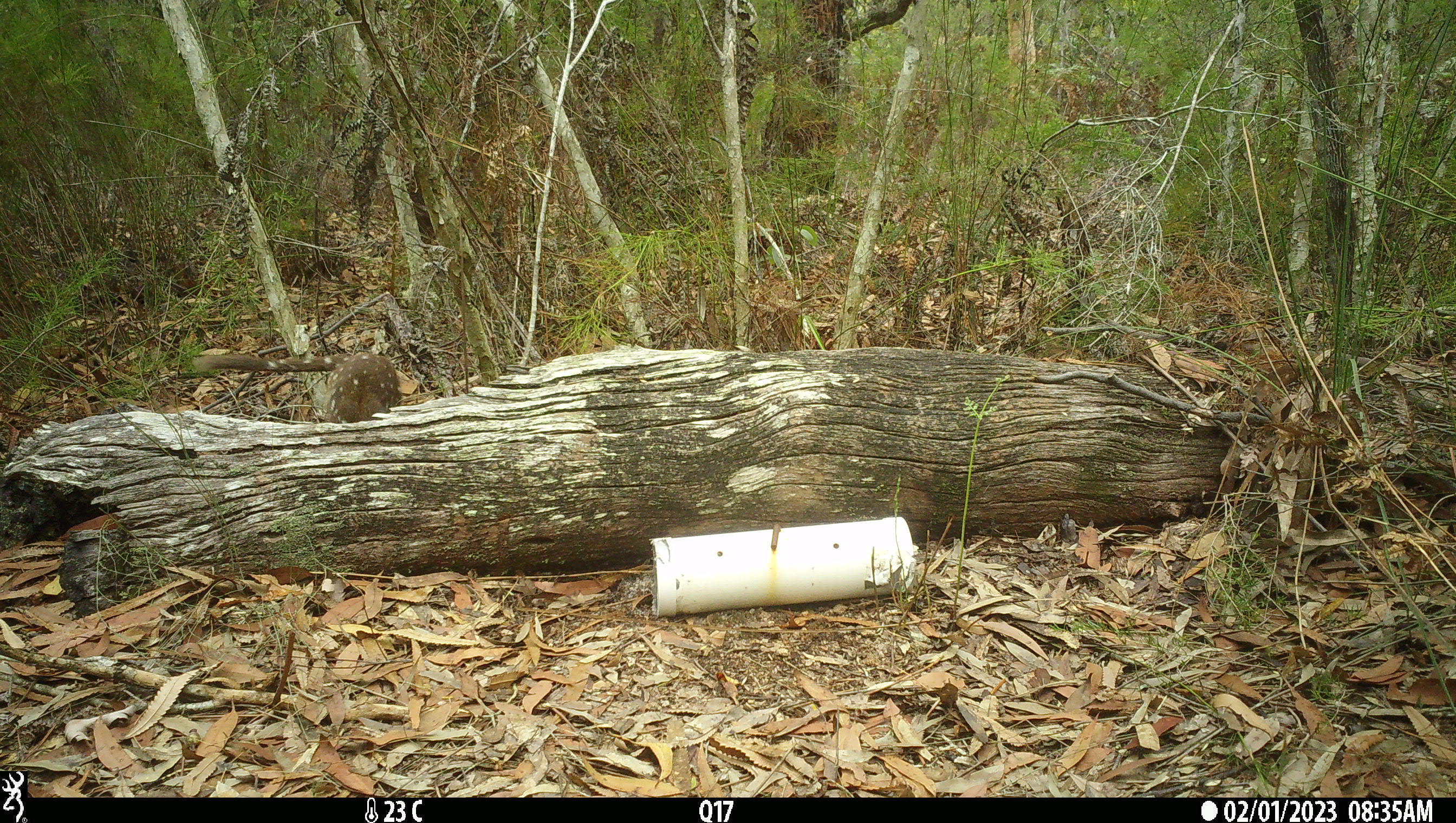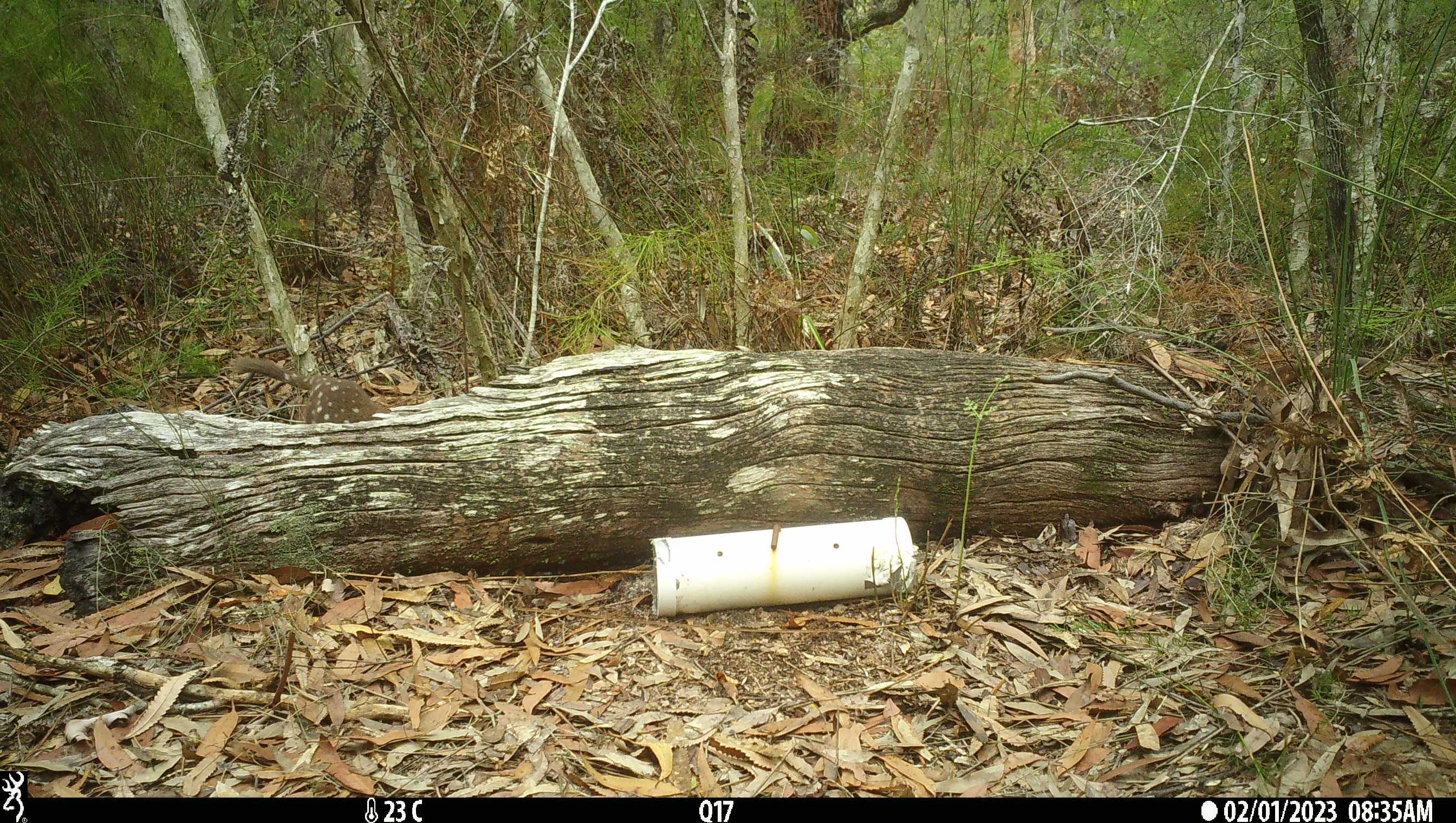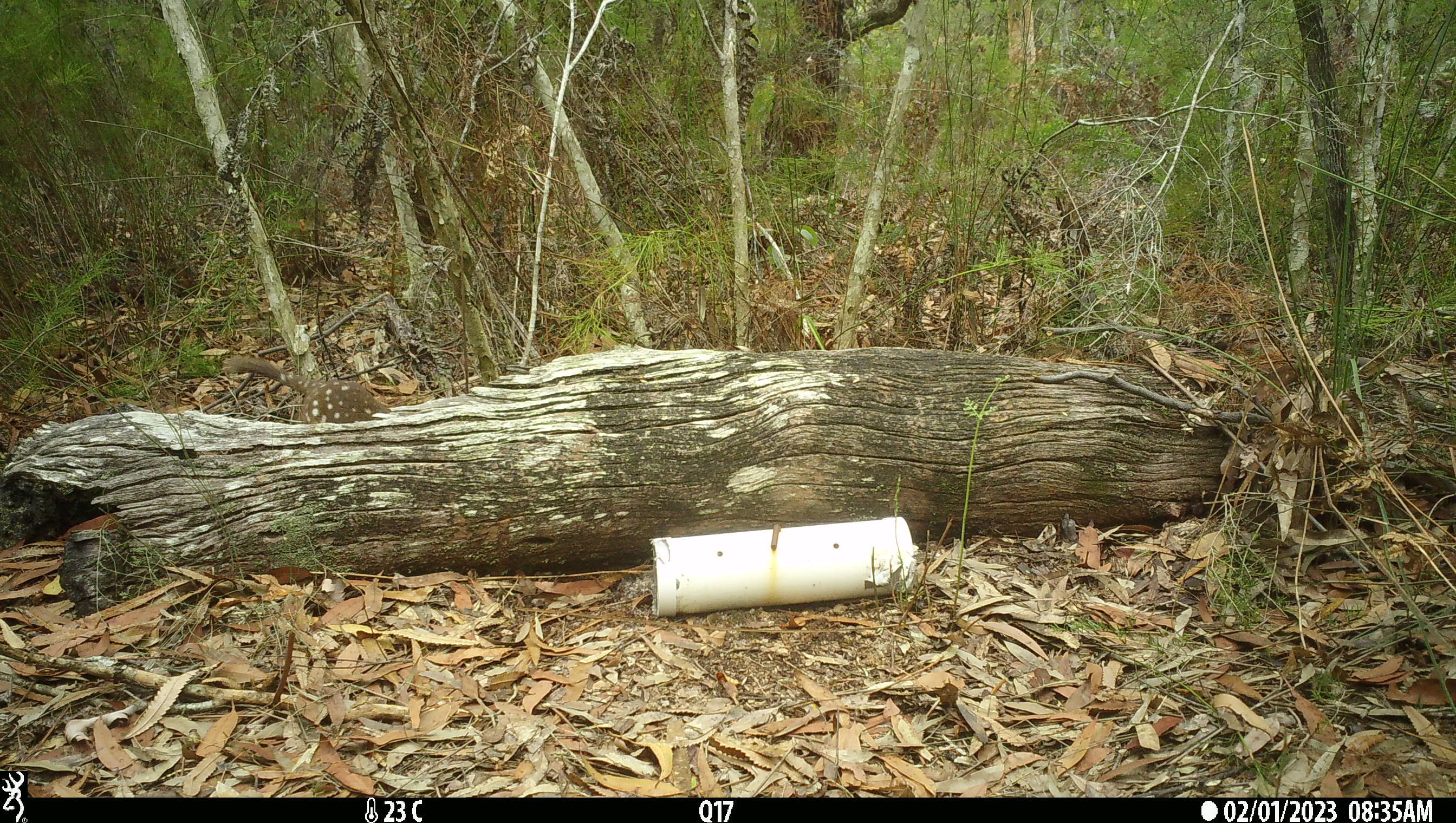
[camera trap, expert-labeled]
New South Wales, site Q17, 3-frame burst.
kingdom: Animalia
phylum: Chordata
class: Mammalia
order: Dasyuromorphia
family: Dasyuridae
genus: Dasyurus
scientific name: Dasyurus maculatus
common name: spotted-tailed quoll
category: quoll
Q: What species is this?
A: Quoll (spotted-tailed quoll) (Dasyurus maculatus).